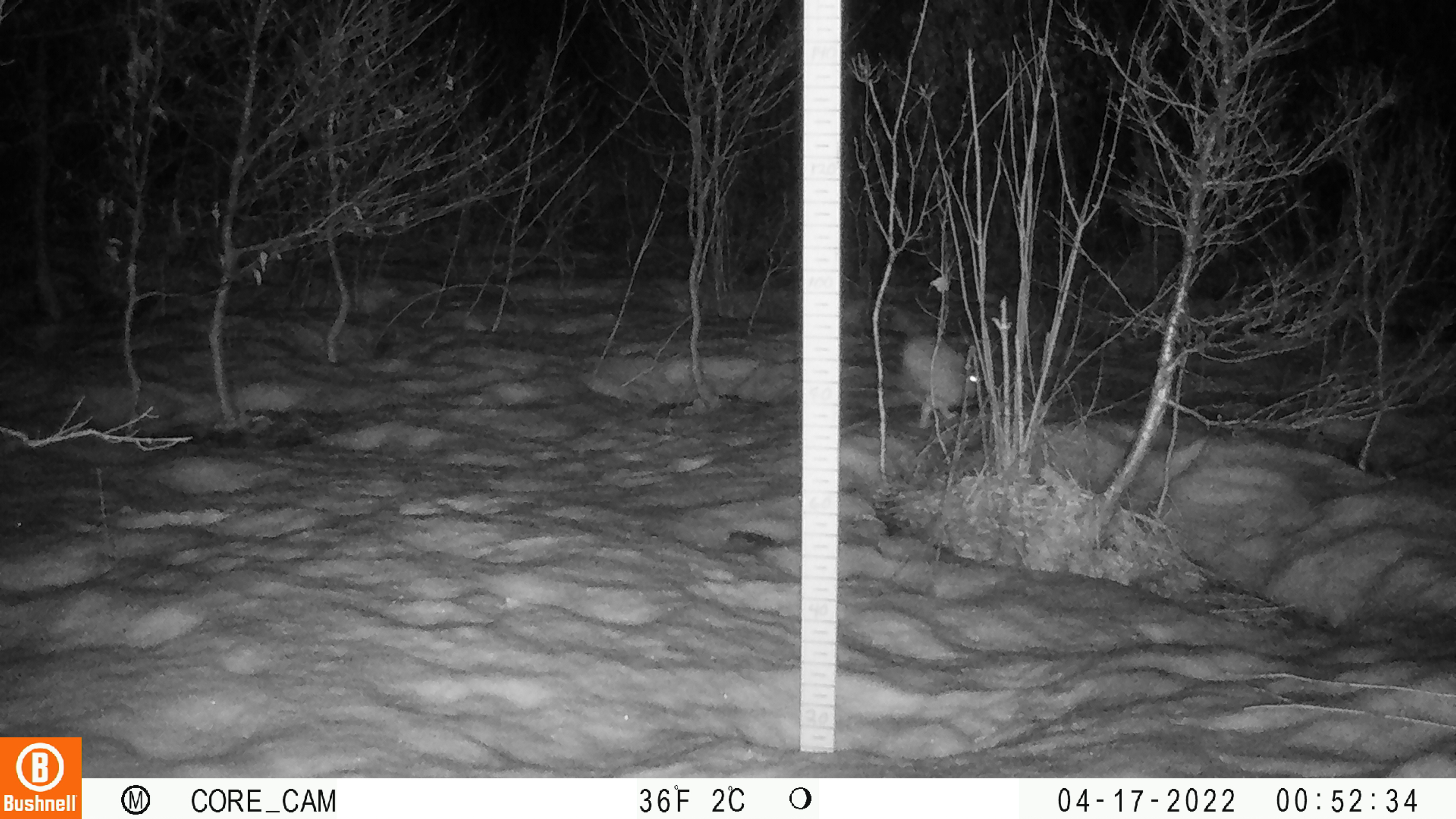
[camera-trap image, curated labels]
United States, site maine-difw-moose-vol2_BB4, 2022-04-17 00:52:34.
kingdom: Animalia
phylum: Chordata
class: Mammalia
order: Lagomorpha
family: Leporidae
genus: Lepus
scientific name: Lepus americanus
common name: snowshoe hare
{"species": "snowshoe hare (Lepus americanus)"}